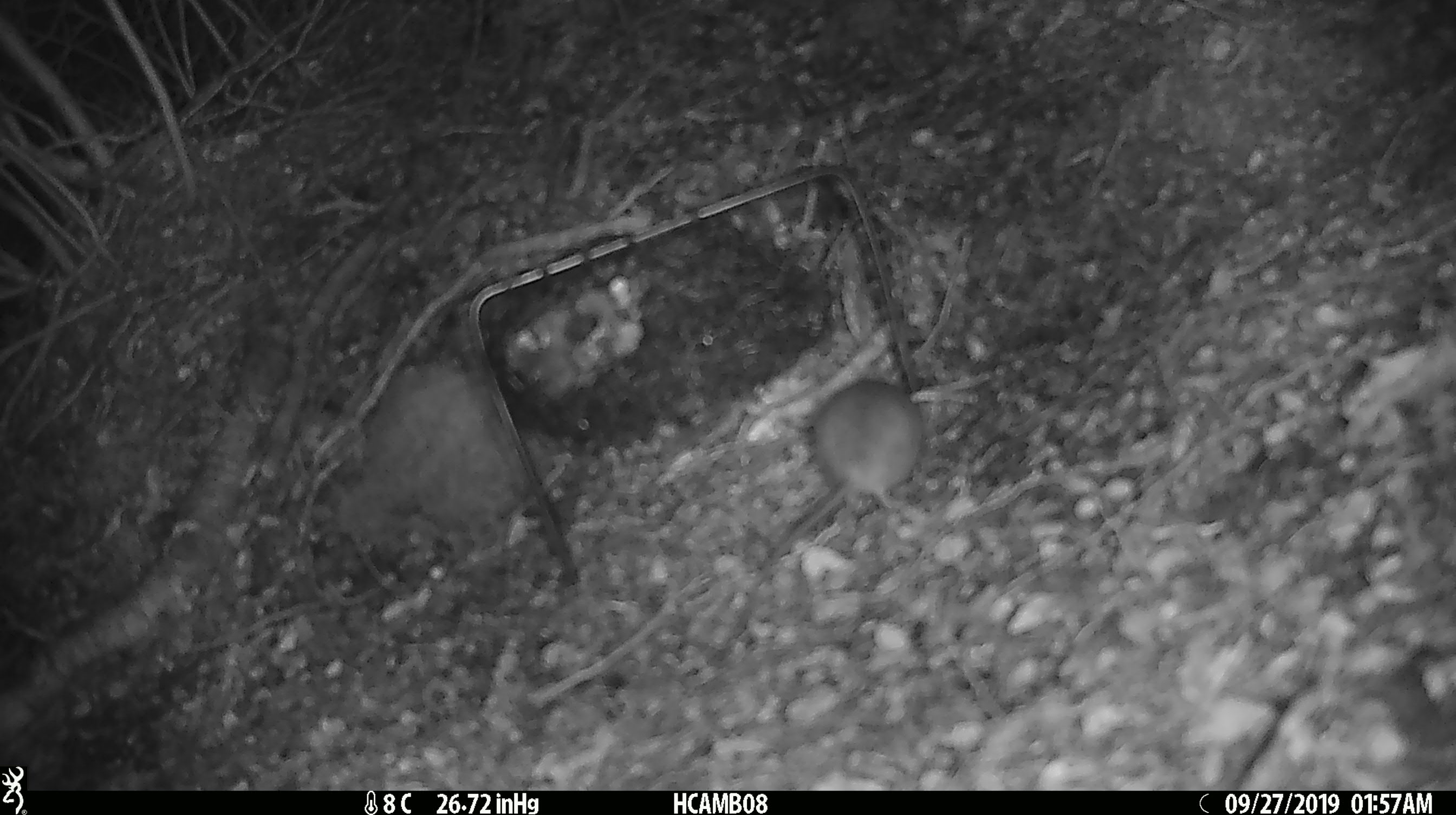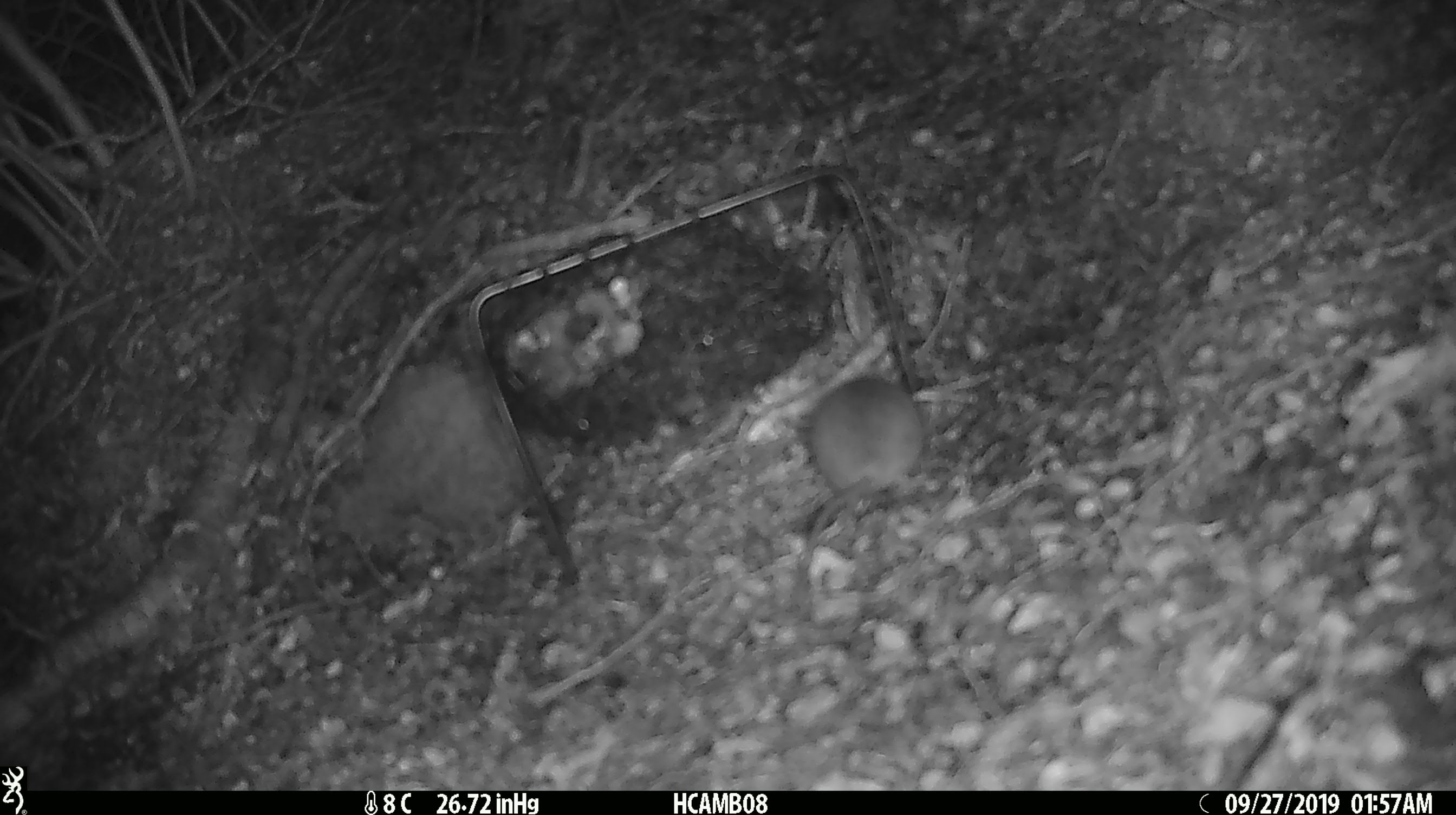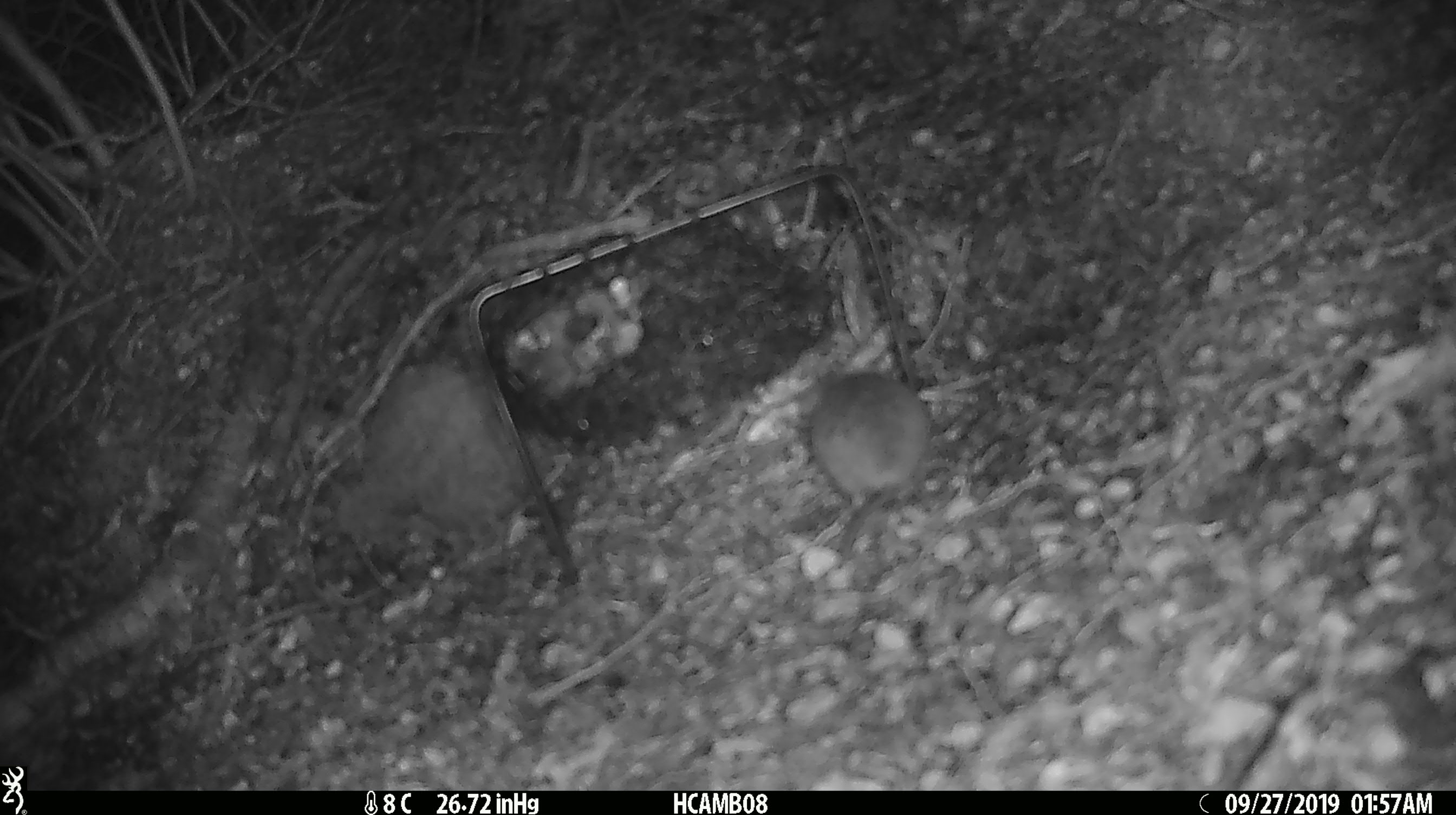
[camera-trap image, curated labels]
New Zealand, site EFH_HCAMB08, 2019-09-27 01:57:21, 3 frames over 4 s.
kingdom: Animalia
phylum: Chordata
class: Mammalia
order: Rodentia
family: Muridae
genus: Mus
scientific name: Mus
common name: mouse